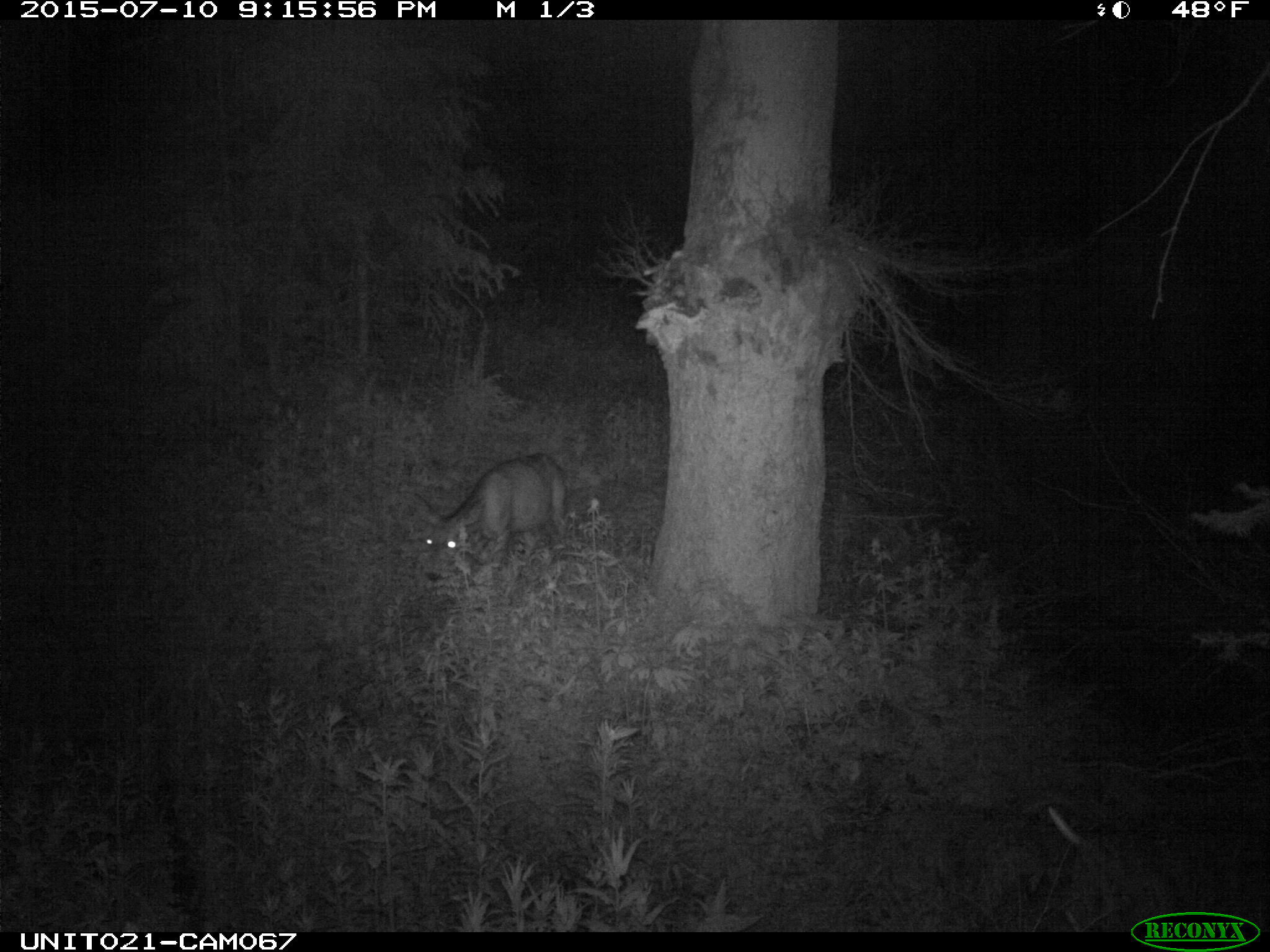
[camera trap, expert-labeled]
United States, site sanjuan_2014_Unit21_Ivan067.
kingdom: Animalia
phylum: Chordata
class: Mammalia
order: Artiodactyla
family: Cervidae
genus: Odocoileus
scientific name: Odocoileus hemionus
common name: mule deer